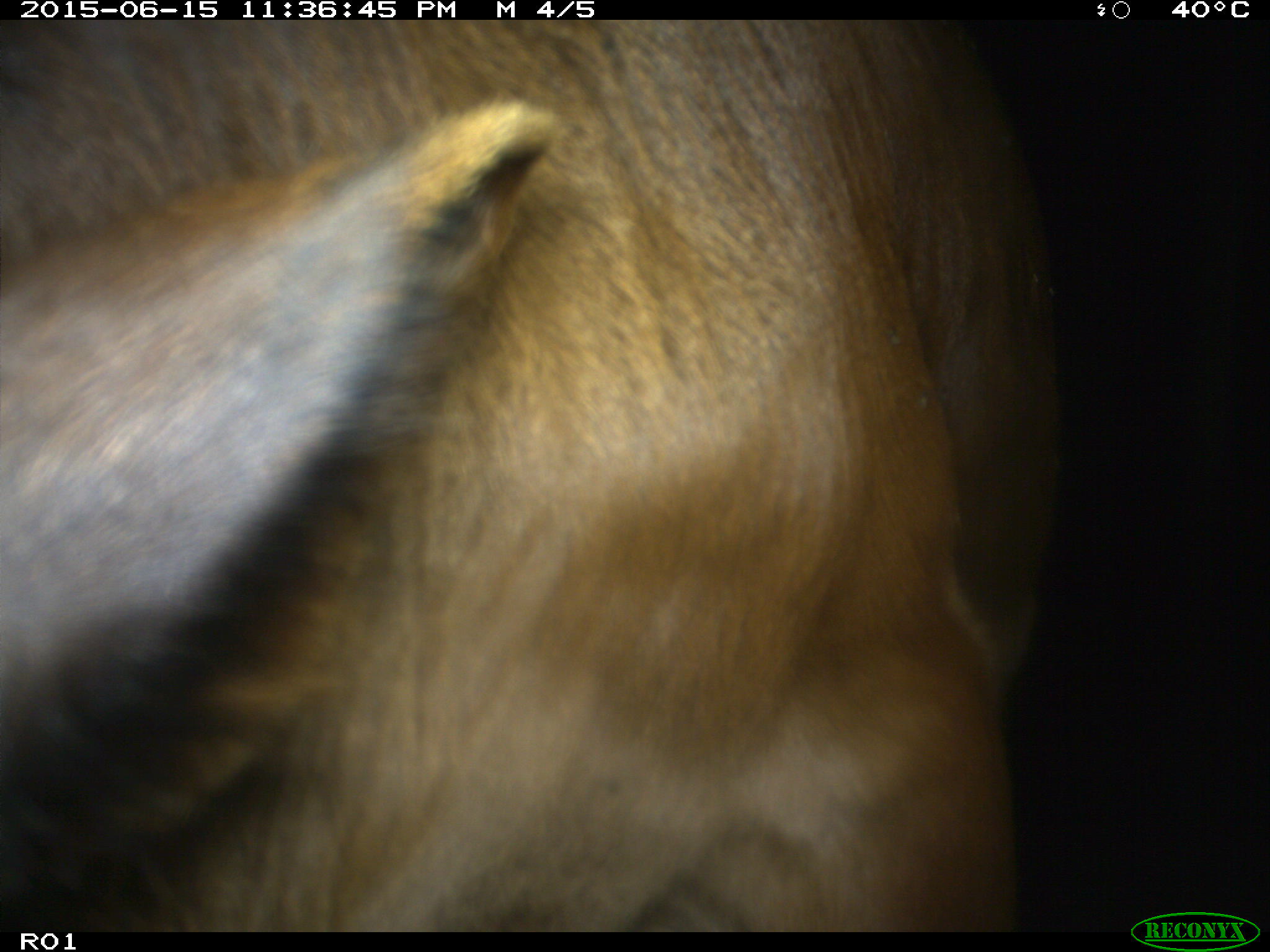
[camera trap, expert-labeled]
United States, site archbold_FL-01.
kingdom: Animalia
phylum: Chordata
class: Mammalia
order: Artiodactyla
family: Bovidae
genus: Bos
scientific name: Bos taurus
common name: domestic cow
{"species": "Bos taurus (domestic cow)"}